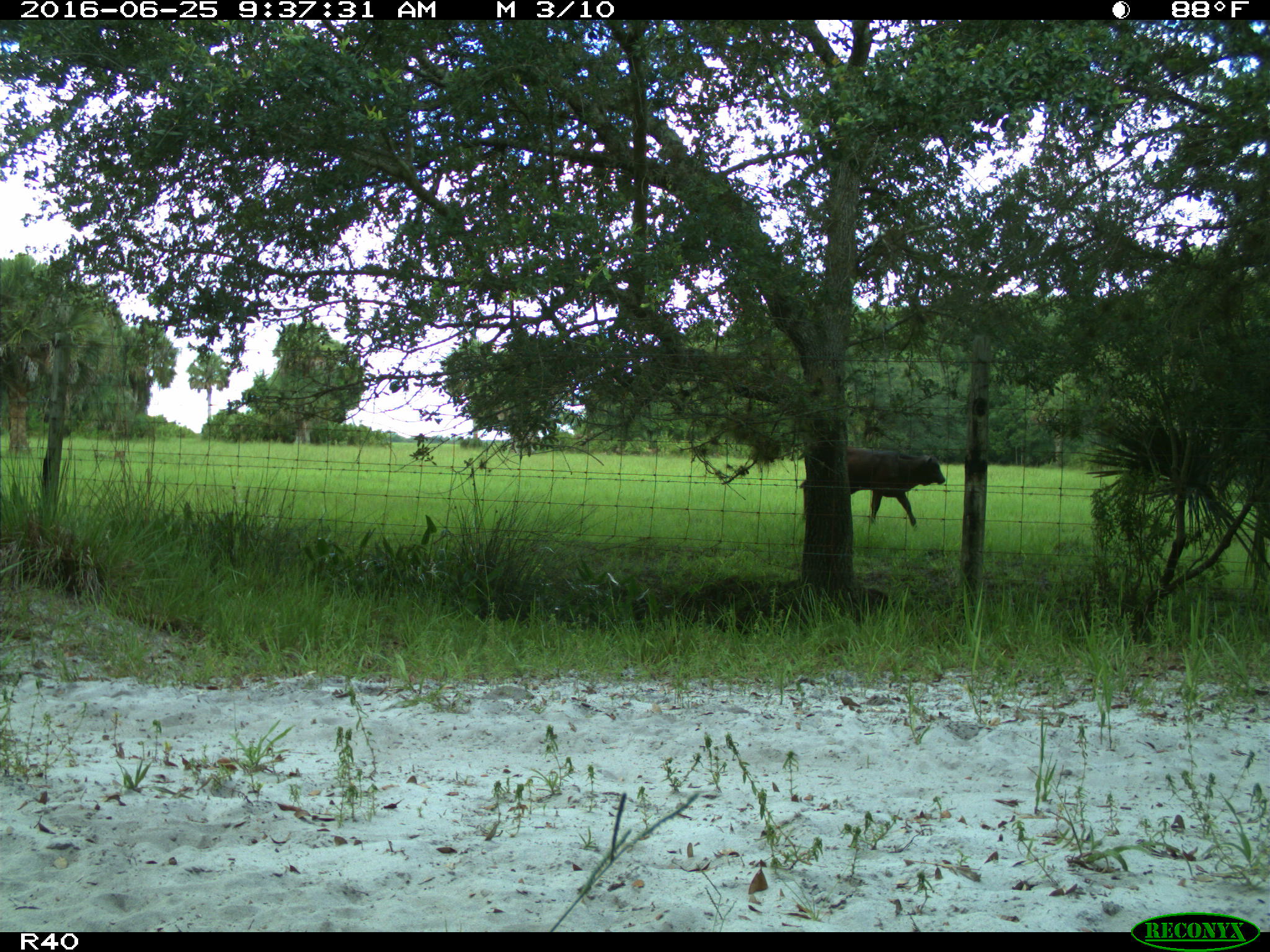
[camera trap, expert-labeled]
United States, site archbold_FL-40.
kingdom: Animalia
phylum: Chordata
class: Mammalia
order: Artiodactyla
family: Bovidae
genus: Bos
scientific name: Bos taurus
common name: domestic cow